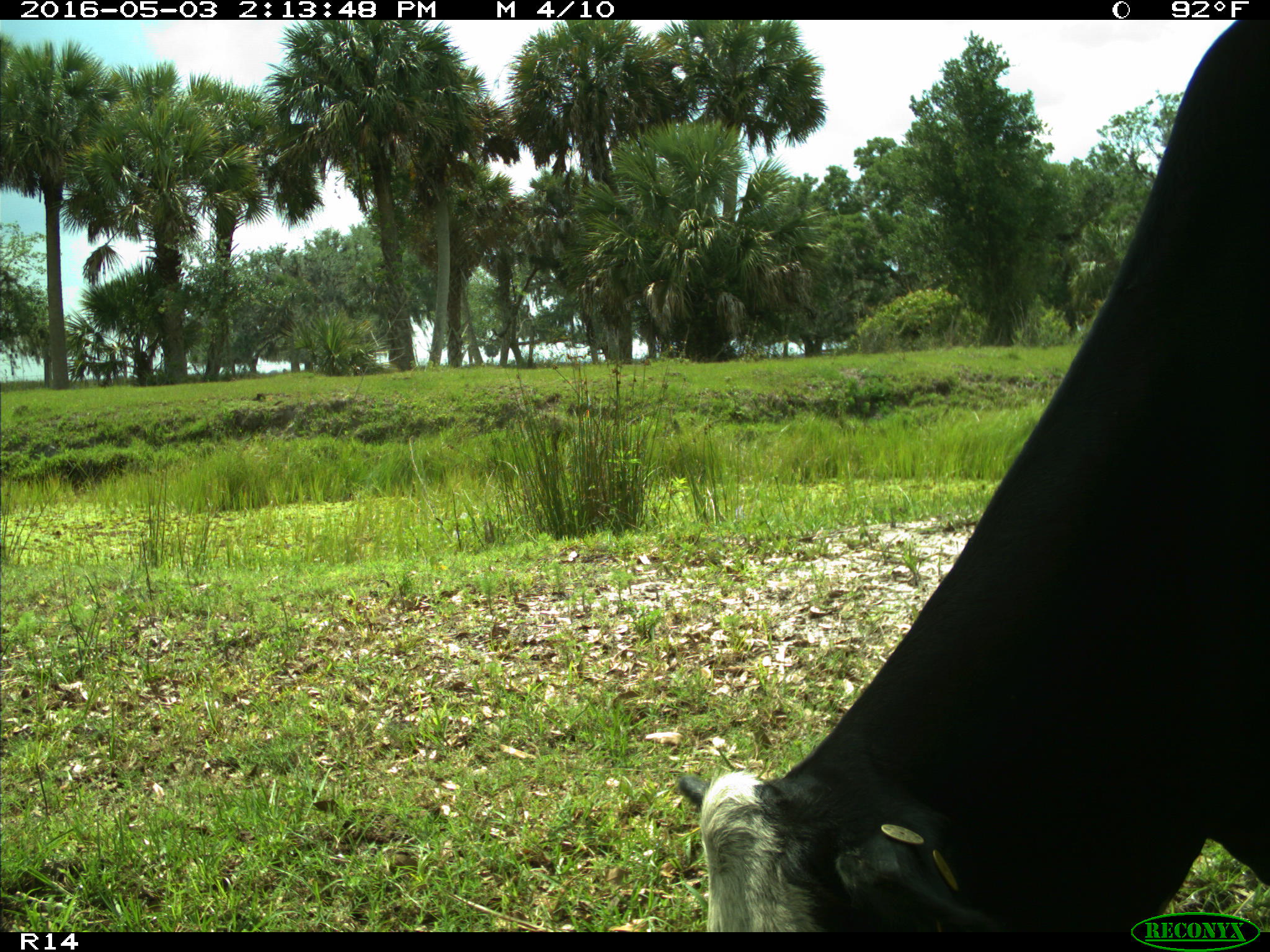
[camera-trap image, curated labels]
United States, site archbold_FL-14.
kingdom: Animalia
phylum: Chordata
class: Mammalia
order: Artiodactyla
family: Bovidae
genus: Bos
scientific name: Bos taurus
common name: domestic cow